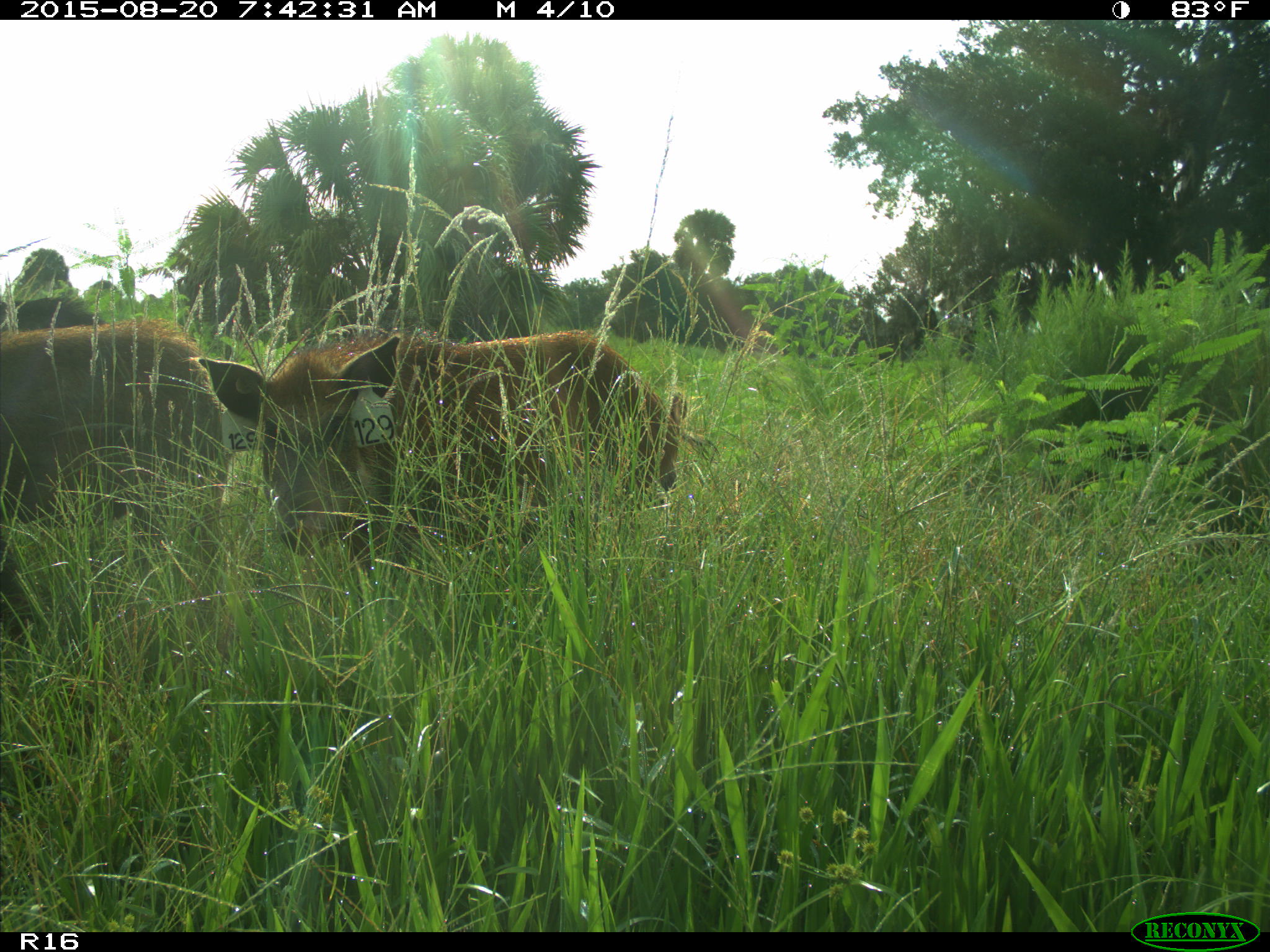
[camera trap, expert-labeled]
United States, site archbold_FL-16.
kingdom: Animalia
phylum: Chordata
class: Mammalia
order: Artiodactyla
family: Suidae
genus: Sus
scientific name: Sus scrofa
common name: wild boar